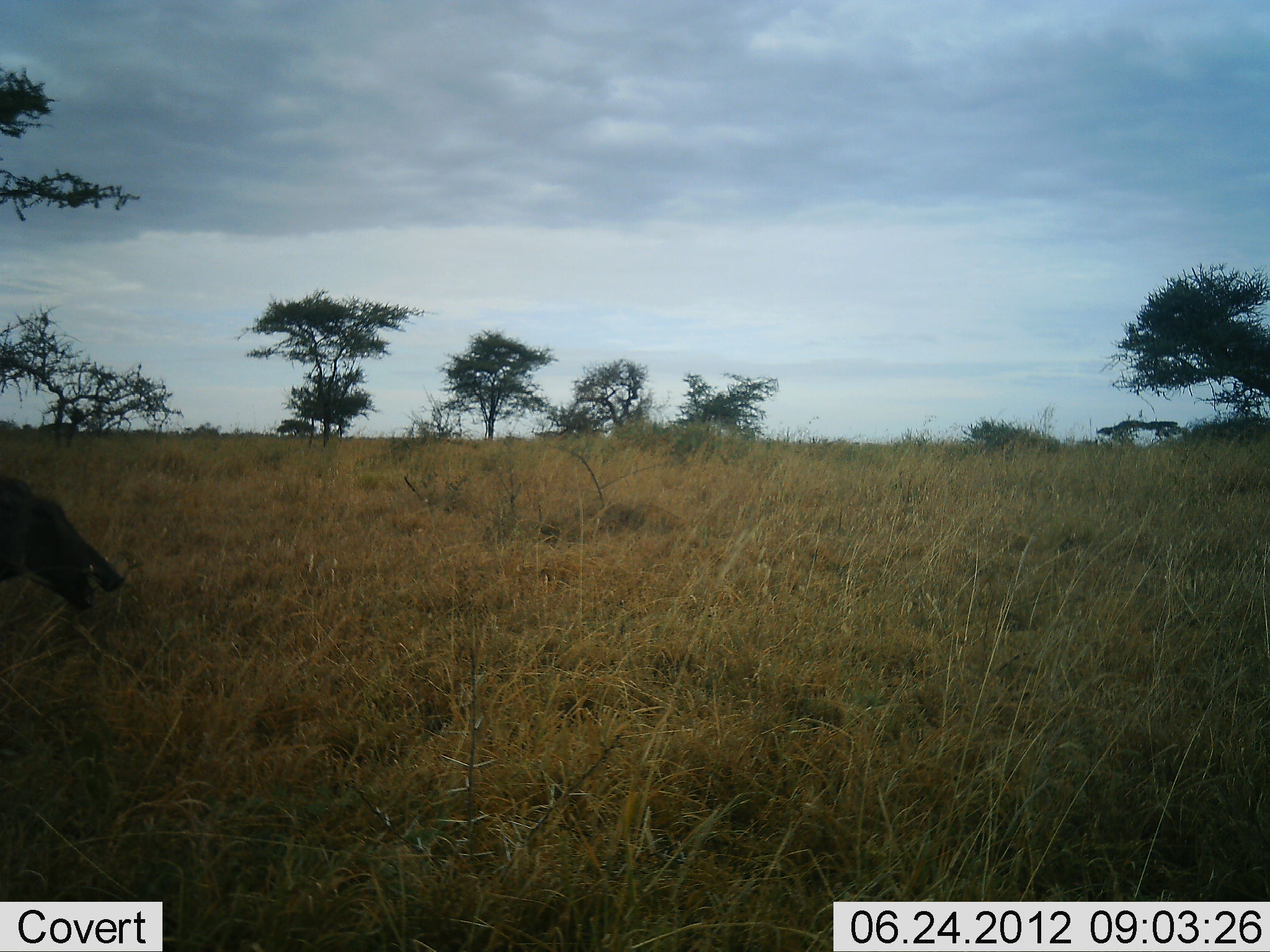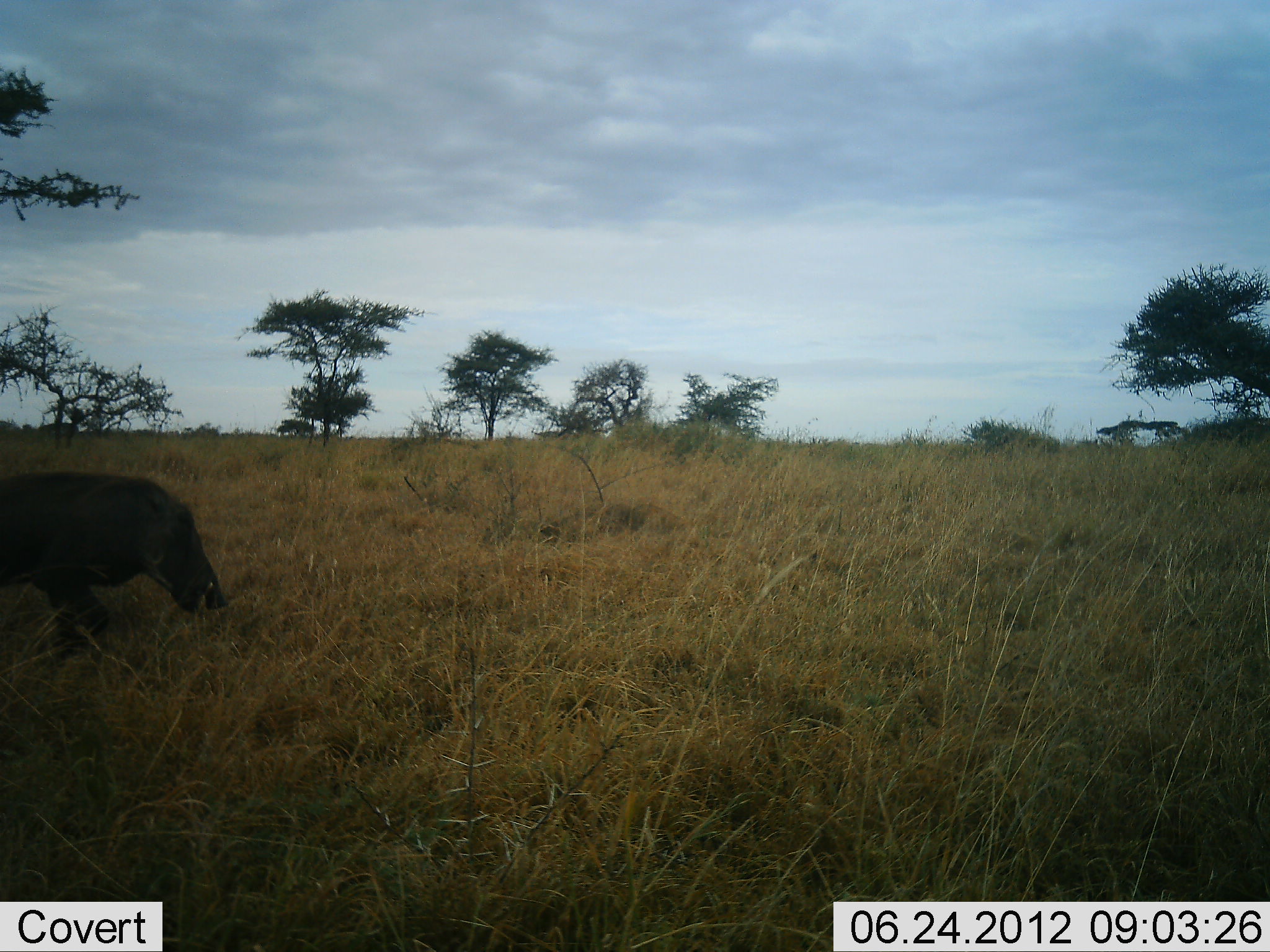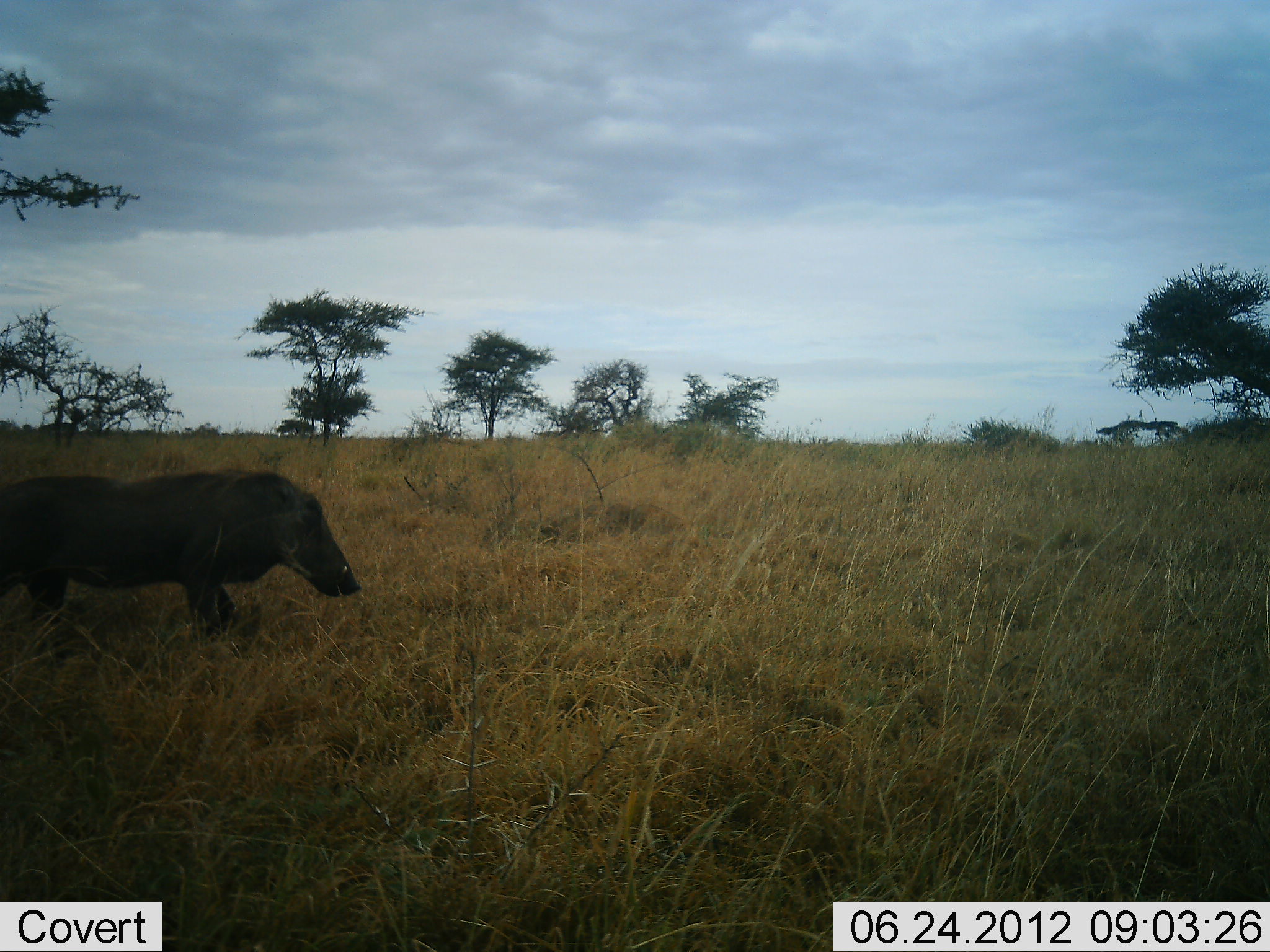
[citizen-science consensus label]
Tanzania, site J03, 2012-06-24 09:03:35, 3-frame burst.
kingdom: Animalia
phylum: Chordata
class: Mammalia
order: Artiodactyla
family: Suidae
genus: Phacochoerus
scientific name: Phacochoerus africanus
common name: warthog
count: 1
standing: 0%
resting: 0%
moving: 100%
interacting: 0%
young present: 0%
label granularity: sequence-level